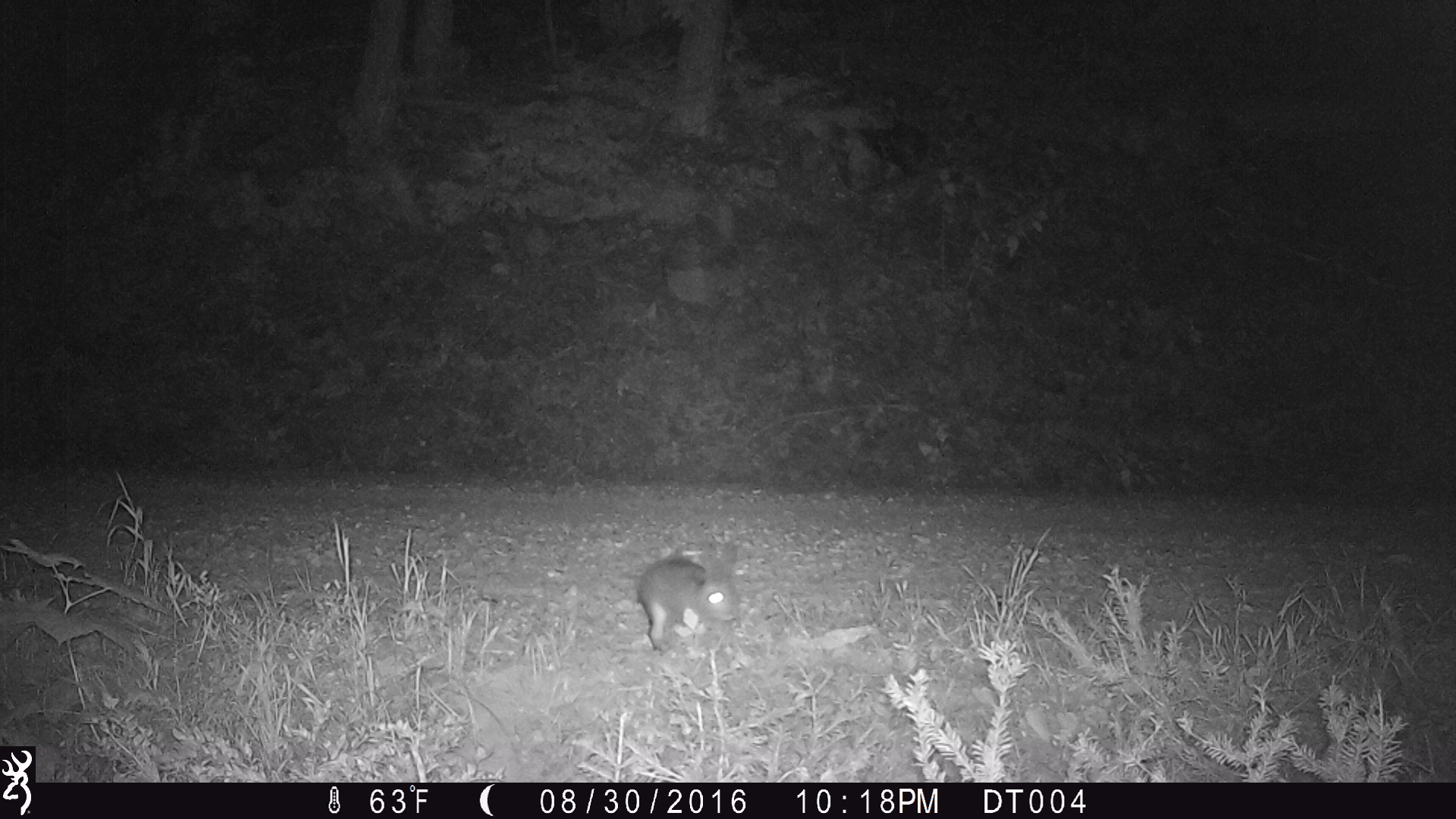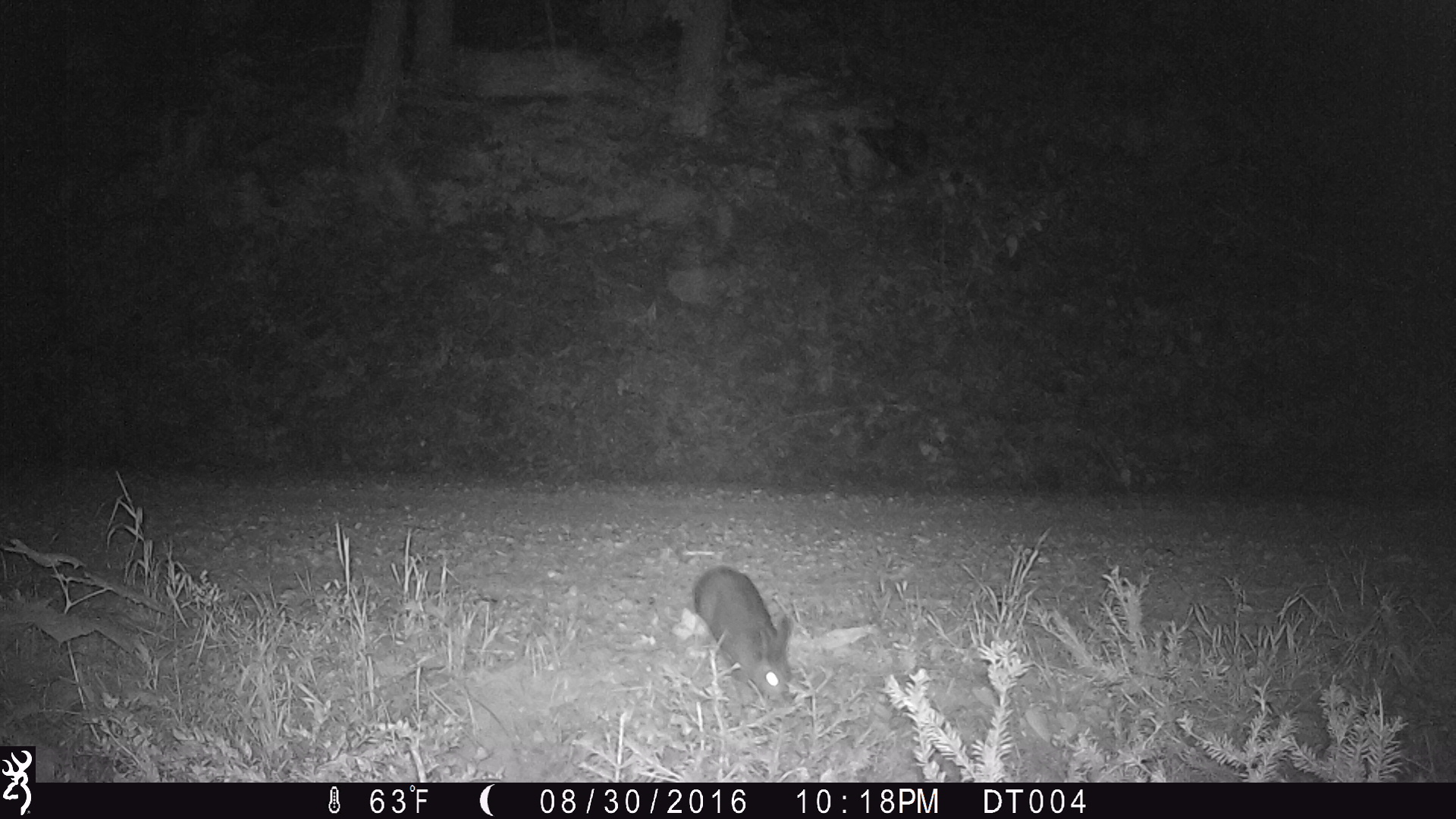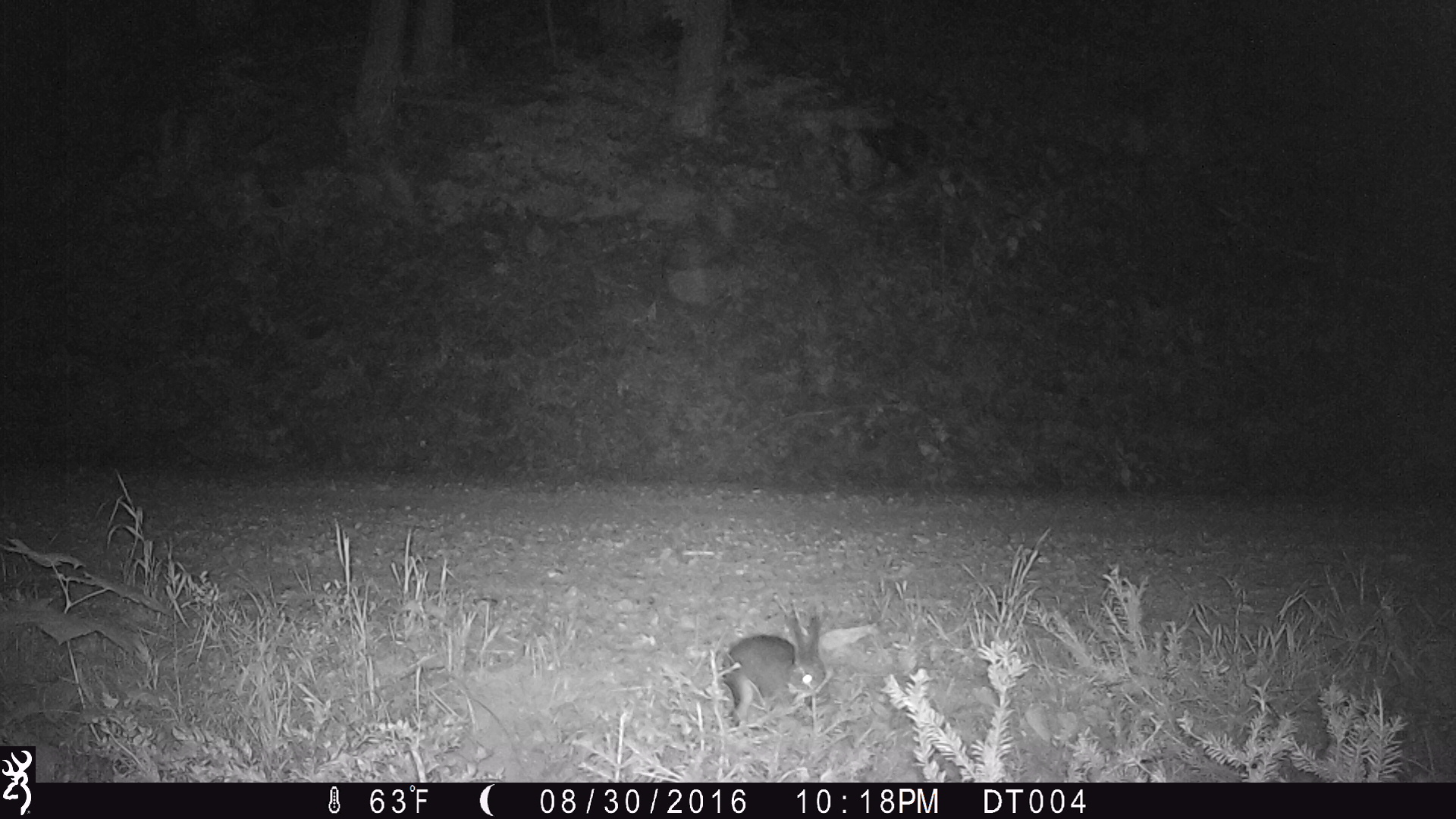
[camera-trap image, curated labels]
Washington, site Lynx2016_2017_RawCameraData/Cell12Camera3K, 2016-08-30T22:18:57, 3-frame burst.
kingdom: Animalia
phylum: Chordata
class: Mammalia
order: Lagomorpha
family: Leporidae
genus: Lepus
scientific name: Lepus americanus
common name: snowshoe hare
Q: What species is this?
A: Lepus americanus (snowshoe hare).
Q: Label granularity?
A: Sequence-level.